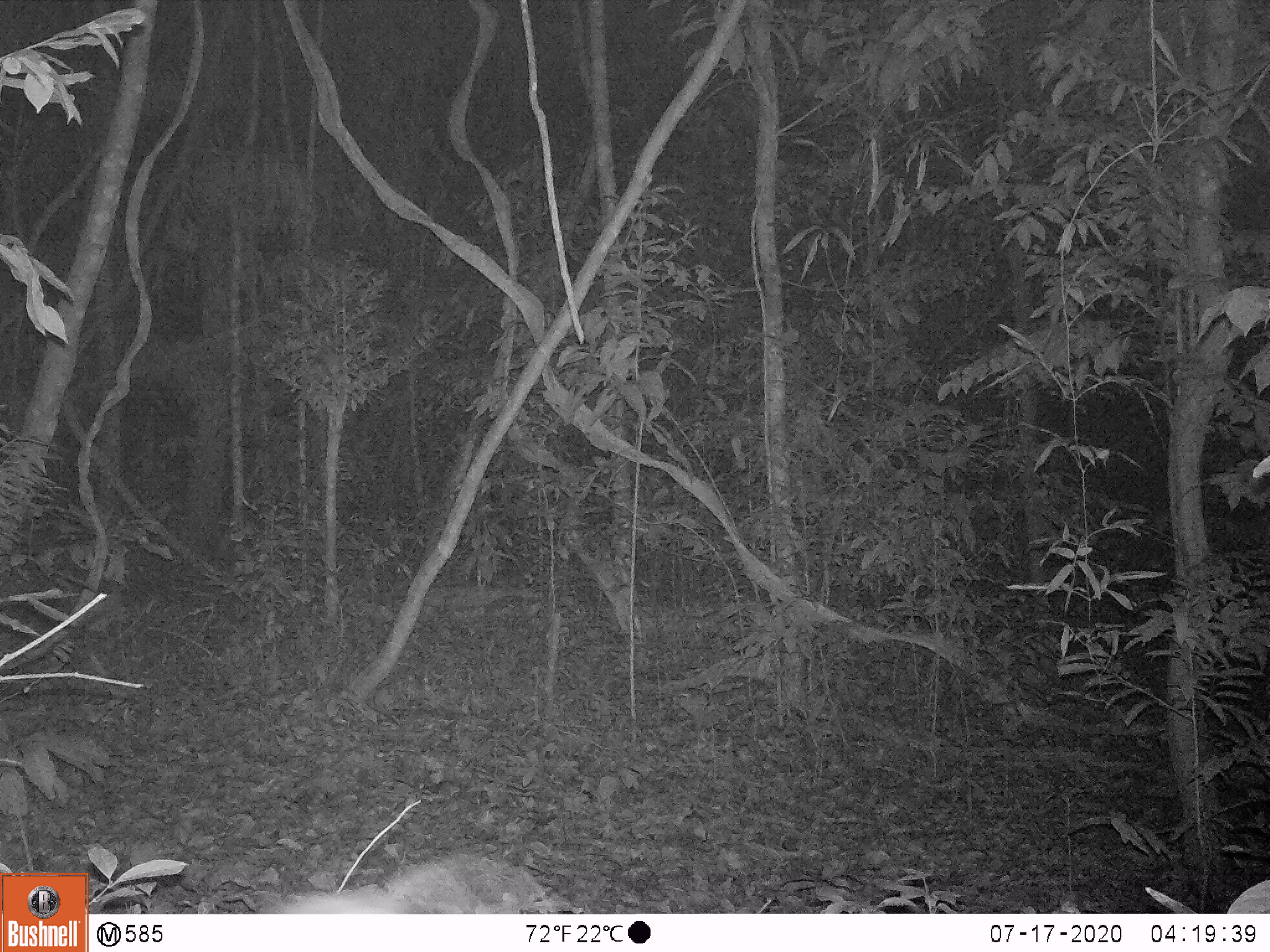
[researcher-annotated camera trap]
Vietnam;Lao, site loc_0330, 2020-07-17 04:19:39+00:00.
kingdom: Animalia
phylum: Chordata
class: Mammalia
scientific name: Mammalia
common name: mammal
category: unidentified small mammal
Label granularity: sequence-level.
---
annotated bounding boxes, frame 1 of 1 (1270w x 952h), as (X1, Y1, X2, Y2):
unidentified small mammal: (266, 853, 556, 914)